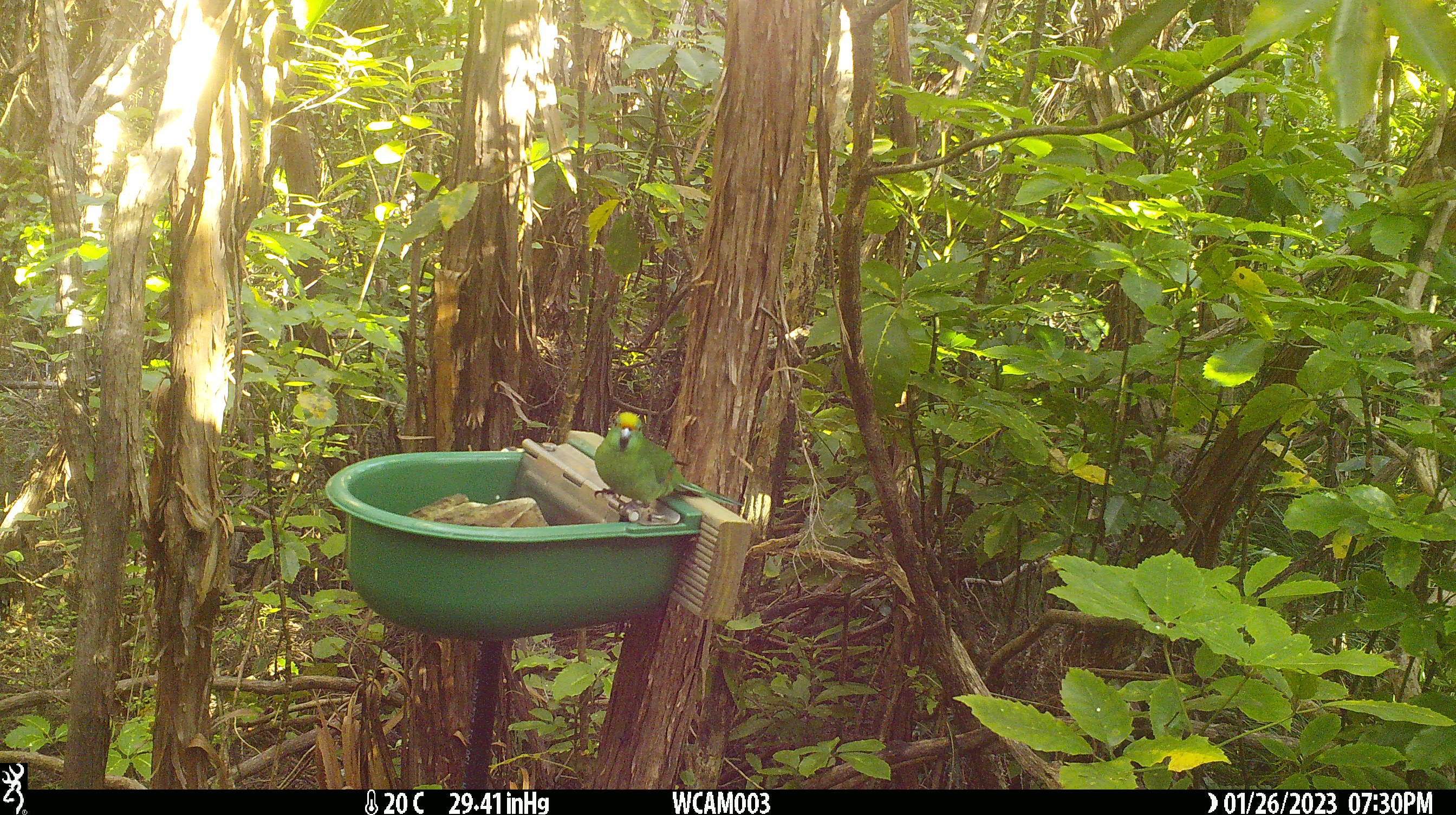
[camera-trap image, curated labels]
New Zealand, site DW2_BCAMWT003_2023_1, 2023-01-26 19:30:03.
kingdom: Animalia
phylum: Chordata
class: Aves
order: Psittaciformes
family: Psittaculidae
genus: Cyanoramphus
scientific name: Cyanoramphus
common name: parakeet